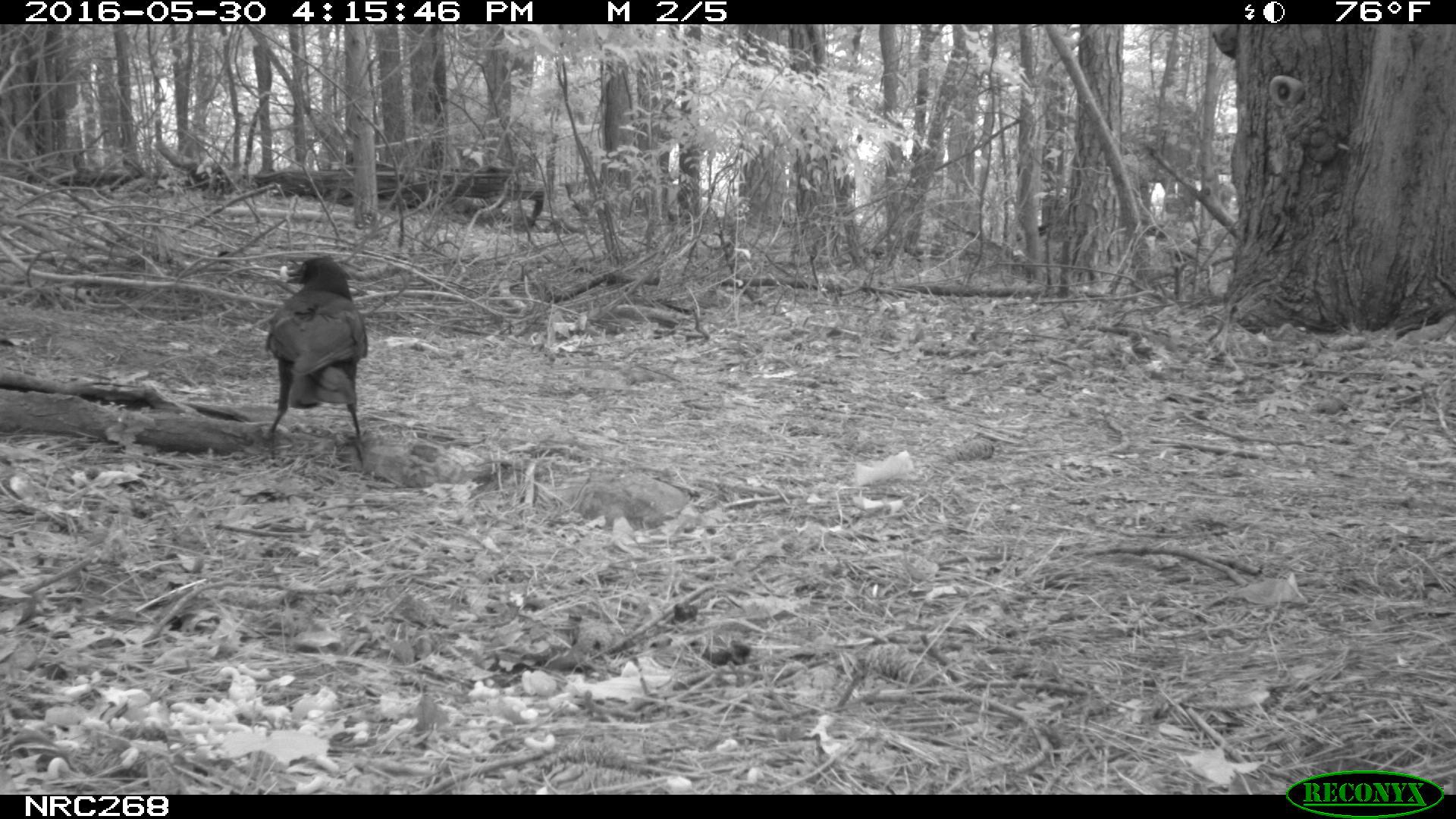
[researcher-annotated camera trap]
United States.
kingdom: Animalia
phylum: Chordata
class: Aves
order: Passeriformes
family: Corvidae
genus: Corvus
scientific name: Corvus brachyrhynchos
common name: american crow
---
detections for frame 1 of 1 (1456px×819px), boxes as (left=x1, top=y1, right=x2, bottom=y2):
American Crow: (left=245, top=244, right=384, bottom=442)